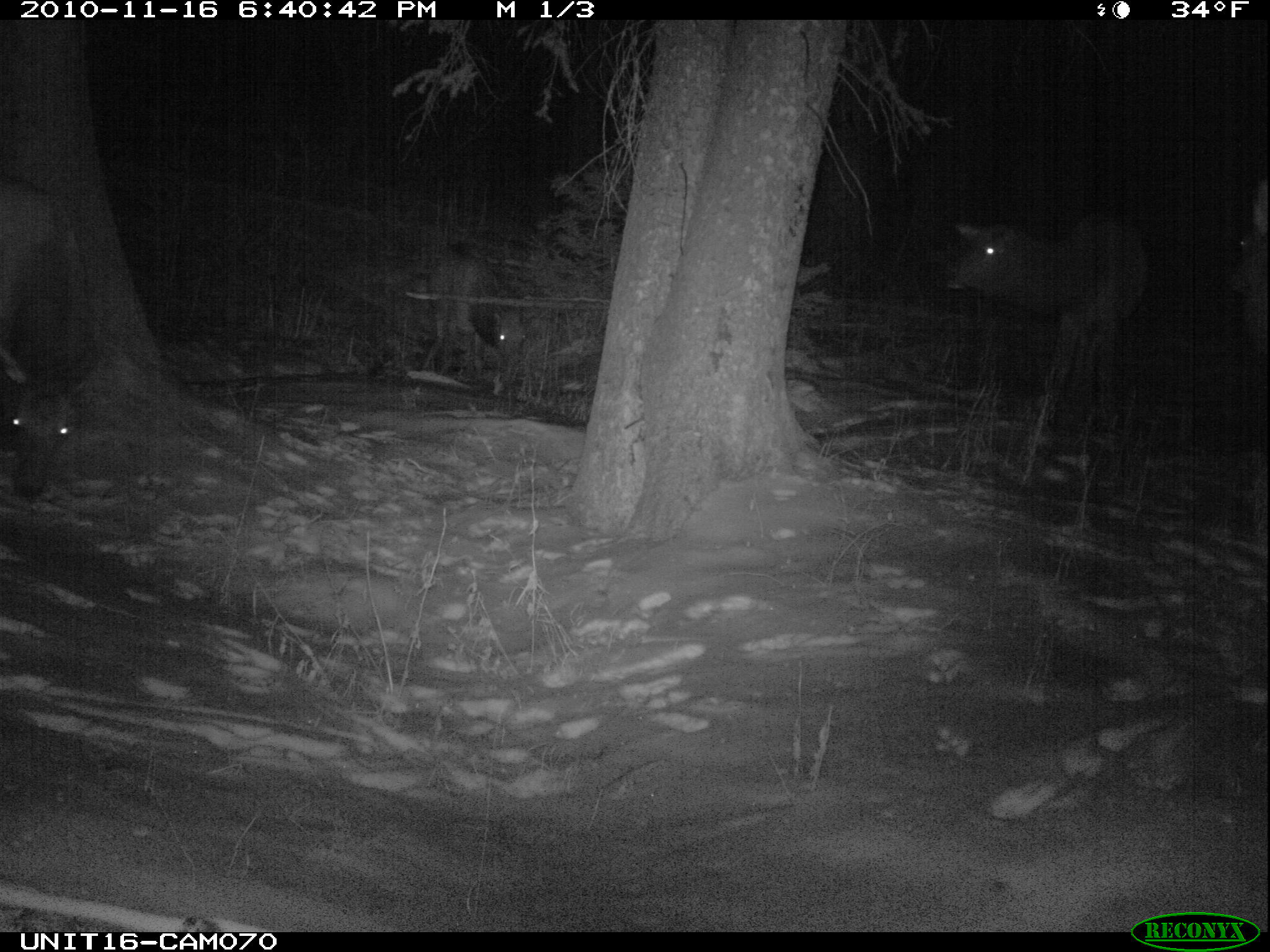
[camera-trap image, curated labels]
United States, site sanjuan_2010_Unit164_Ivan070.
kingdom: Animalia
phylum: Chordata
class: Mammalia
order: Artiodactyla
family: Cervidae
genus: Cervus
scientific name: Cervus elaphus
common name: red deer